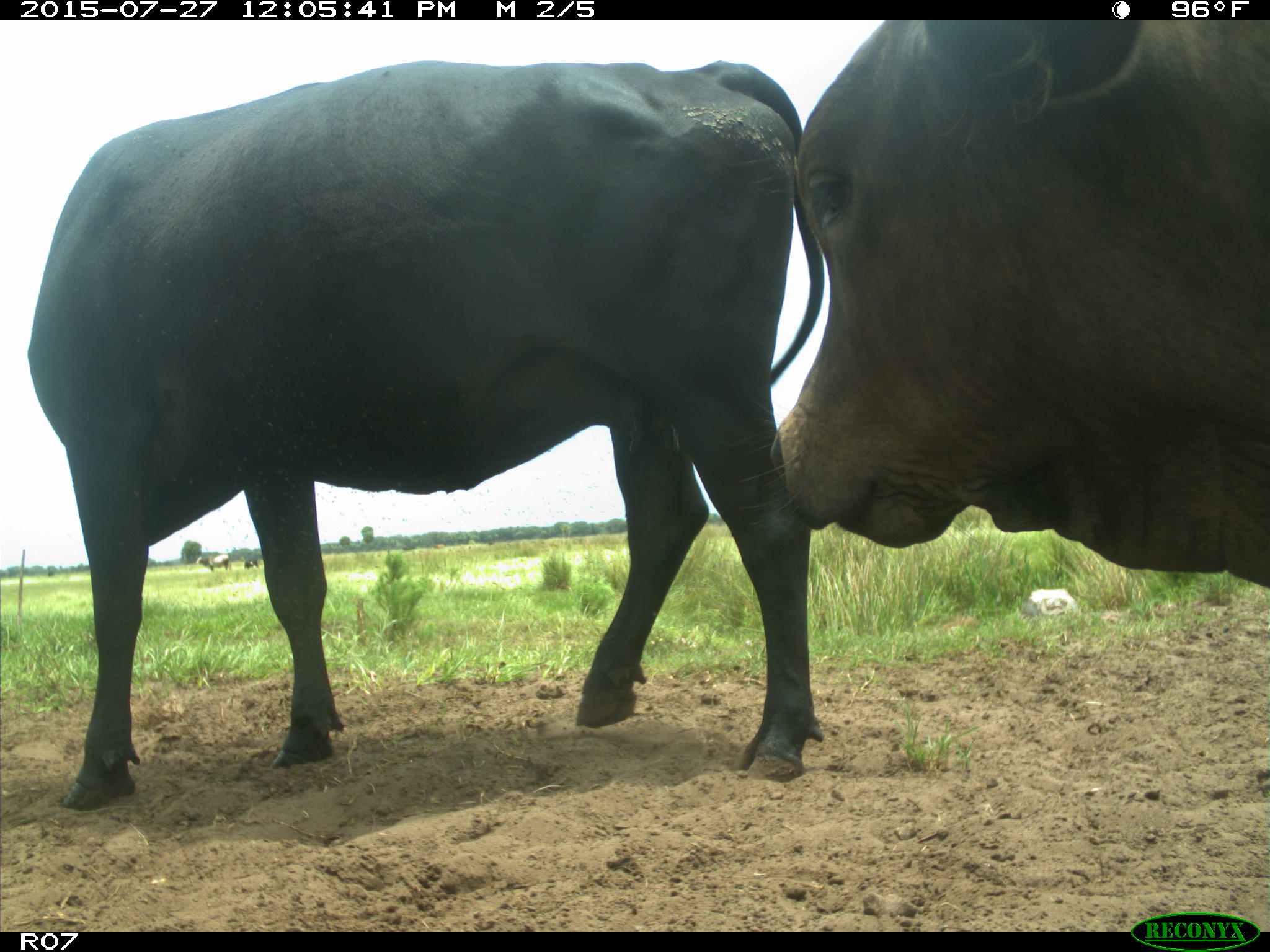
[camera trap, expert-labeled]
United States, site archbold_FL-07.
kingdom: Animalia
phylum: Chordata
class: Mammalia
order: Artiodactyla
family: Bovidae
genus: Bos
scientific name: Bos taurus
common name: domestic cow